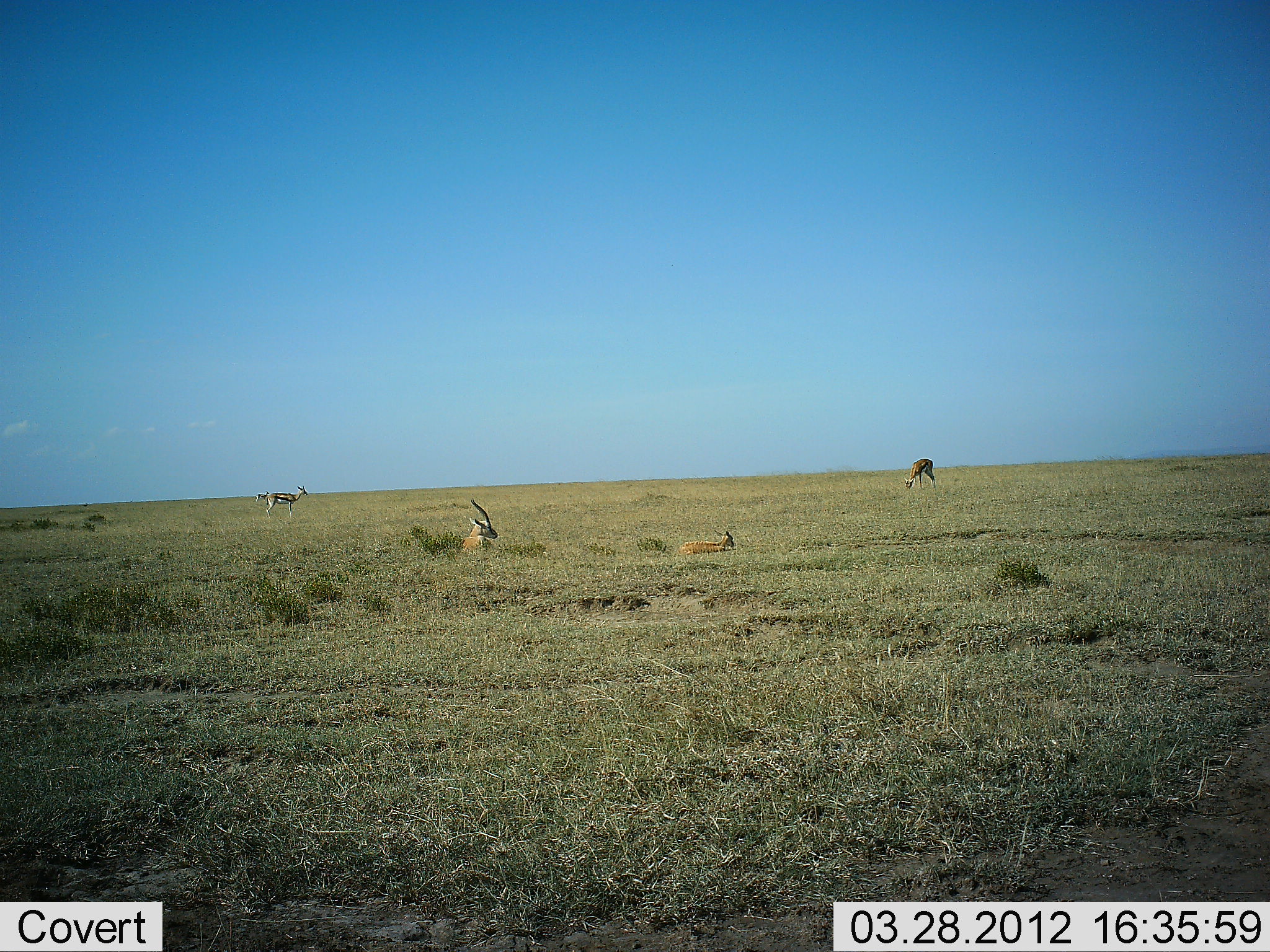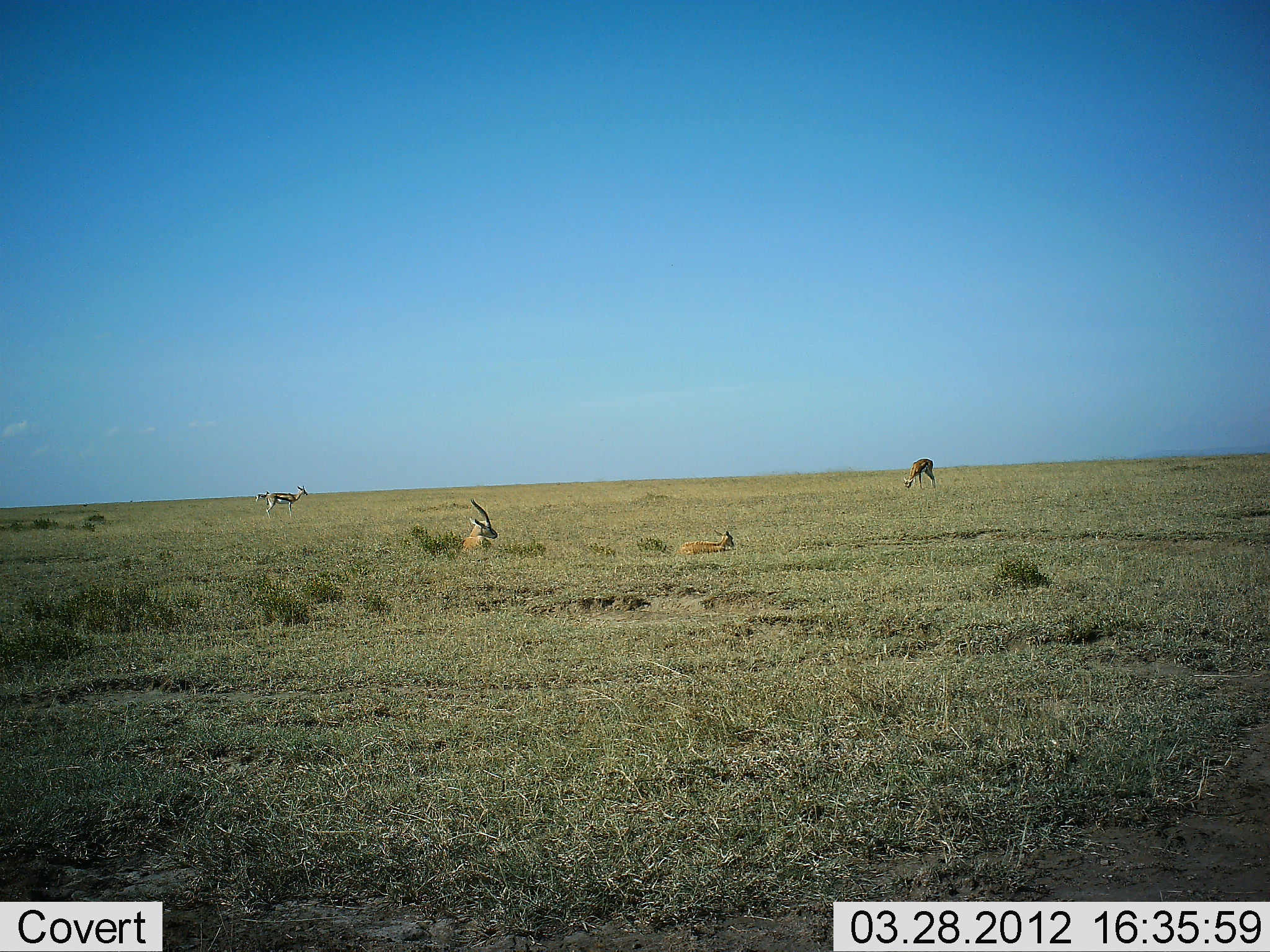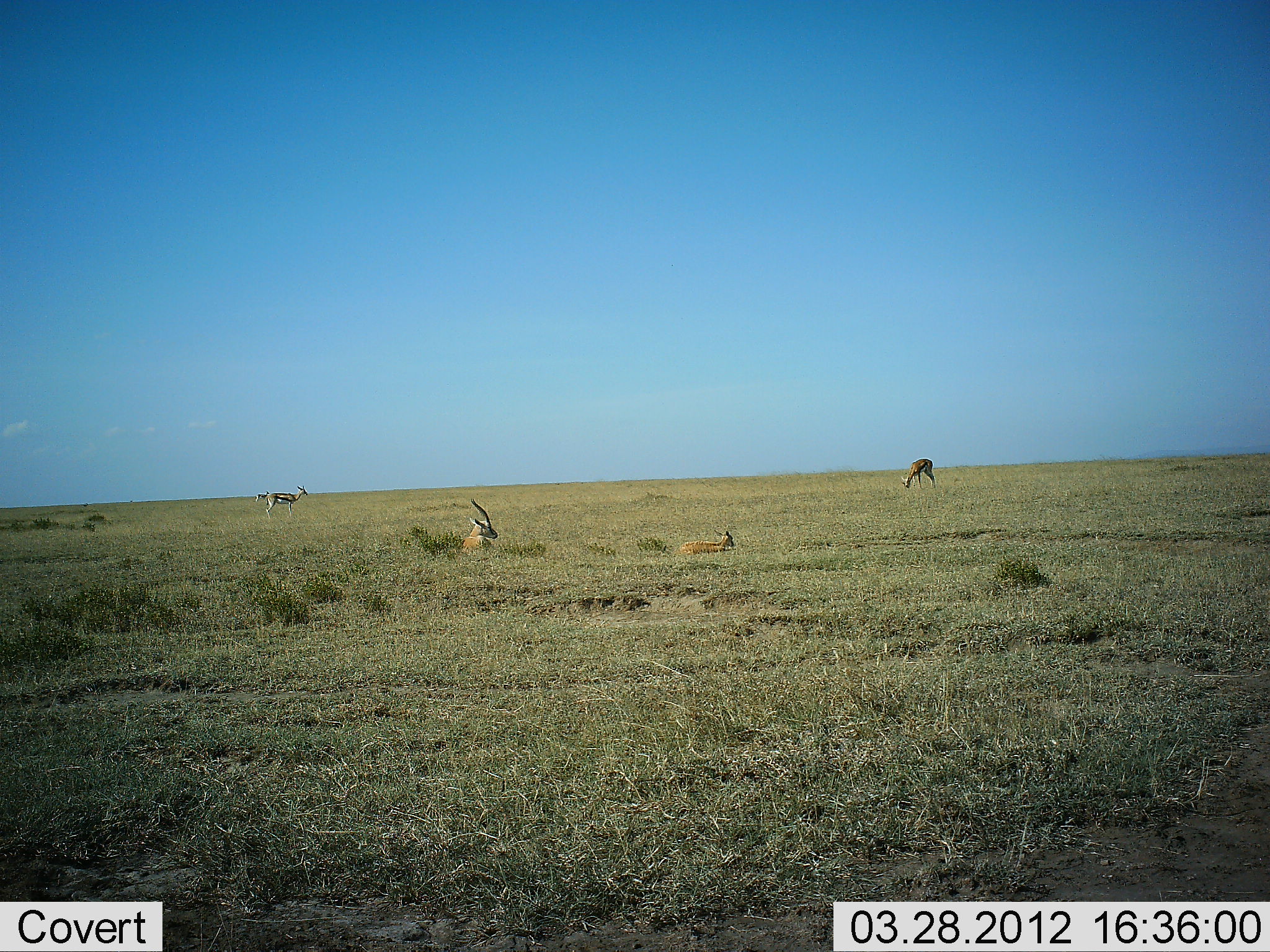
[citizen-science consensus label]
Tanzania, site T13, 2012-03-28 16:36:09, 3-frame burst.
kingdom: Animalia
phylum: Chordata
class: Mammalia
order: Artiodactyla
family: Bovidae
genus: Eudorcas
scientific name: Eudorcas thomsonii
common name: thomson's gazelle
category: gazellethomsons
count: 4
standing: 58%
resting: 92%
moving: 0%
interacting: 0%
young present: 25%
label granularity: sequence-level